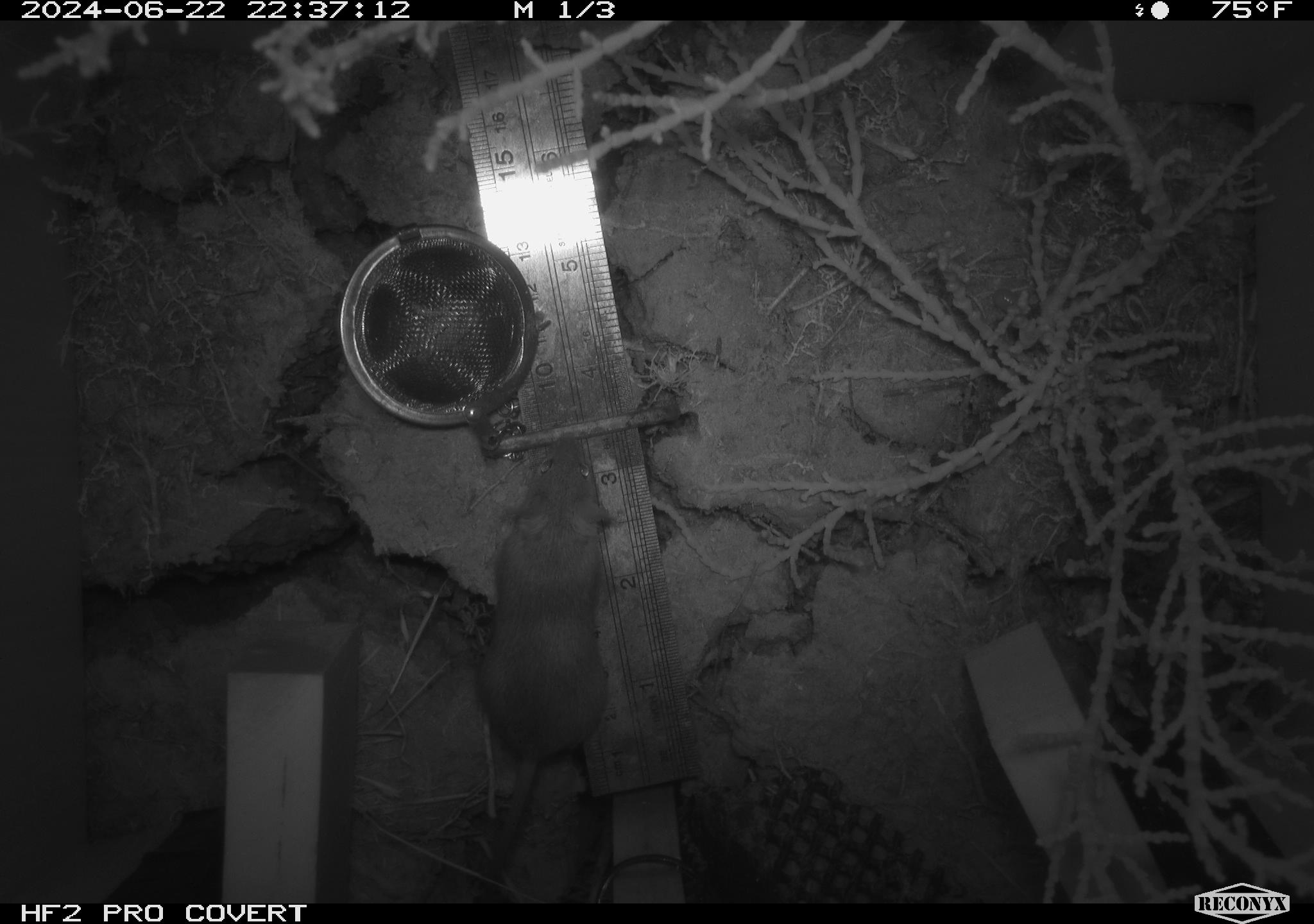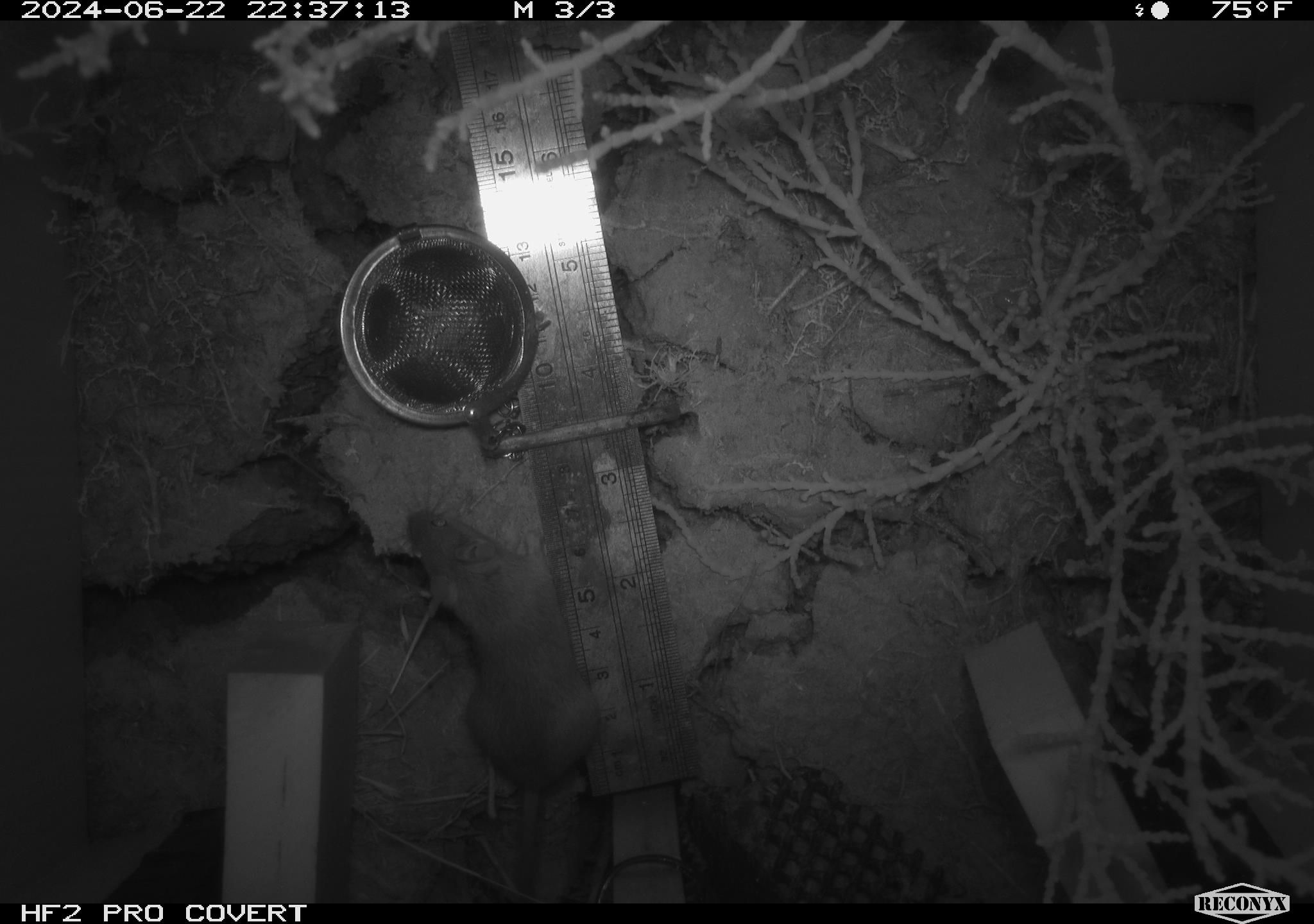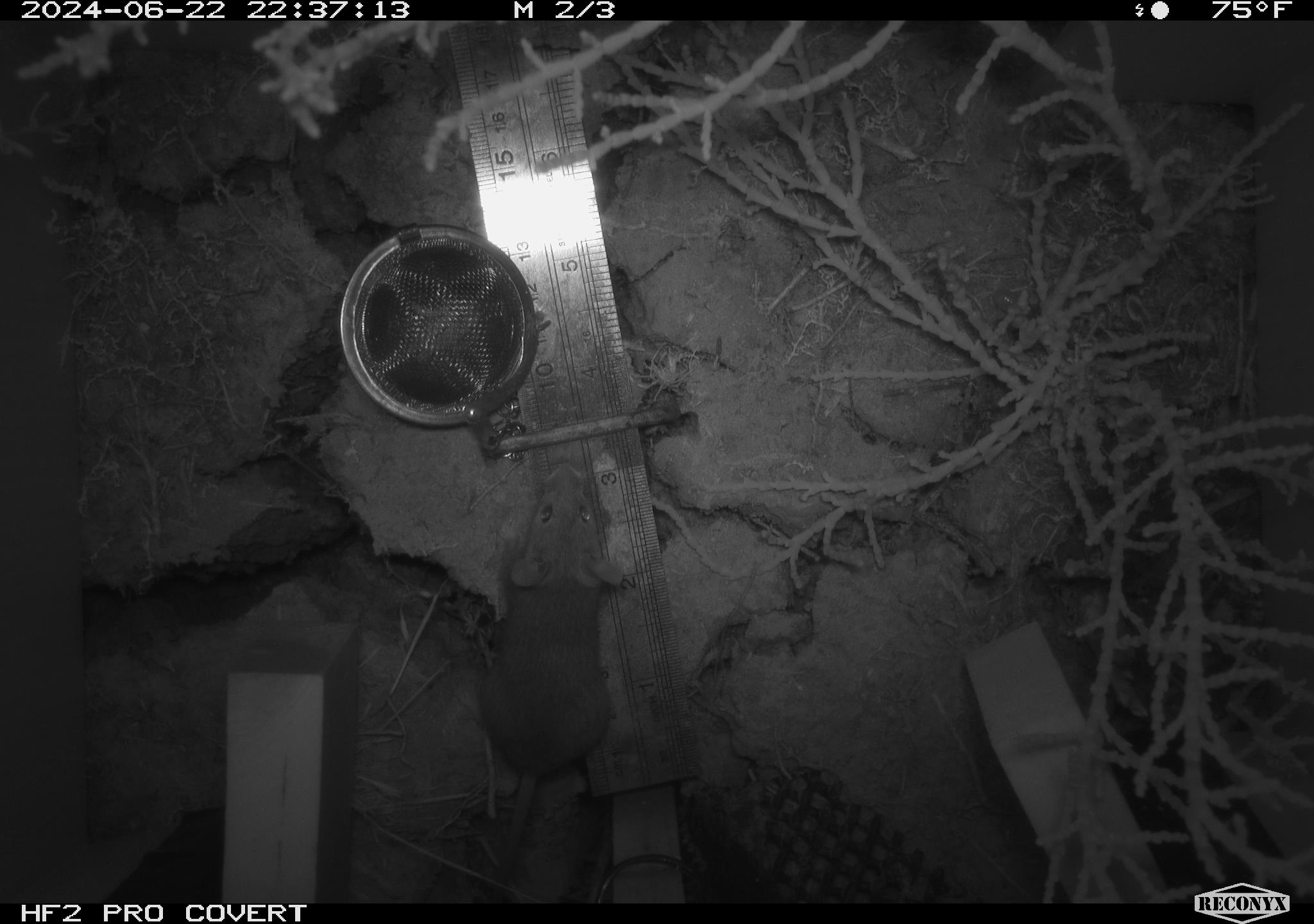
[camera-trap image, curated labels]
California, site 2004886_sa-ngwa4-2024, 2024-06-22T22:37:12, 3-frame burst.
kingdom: Animalia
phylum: Chordata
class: Mammalia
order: Rodentia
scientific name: Rodentia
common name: mouse species